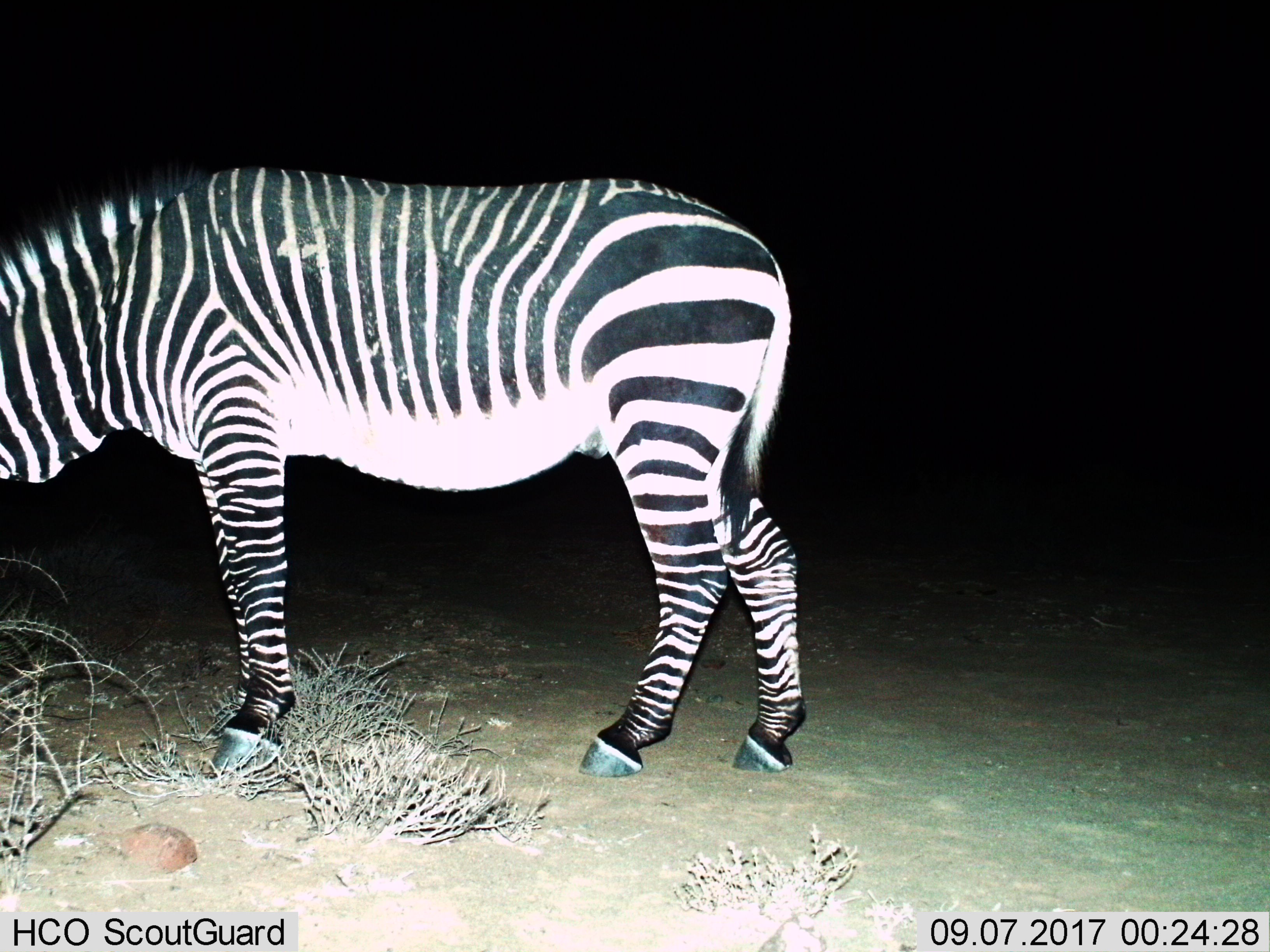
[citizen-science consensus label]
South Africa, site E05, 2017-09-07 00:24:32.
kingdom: Animalia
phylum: Chordata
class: Mammalia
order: Perissodactyla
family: Equidae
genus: Equus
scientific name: Equus zebra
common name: mountain zebra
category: zebramountain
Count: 1.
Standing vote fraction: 60%.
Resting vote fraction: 0%.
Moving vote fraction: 20%.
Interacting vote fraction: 0%.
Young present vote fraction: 0%.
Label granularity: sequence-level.